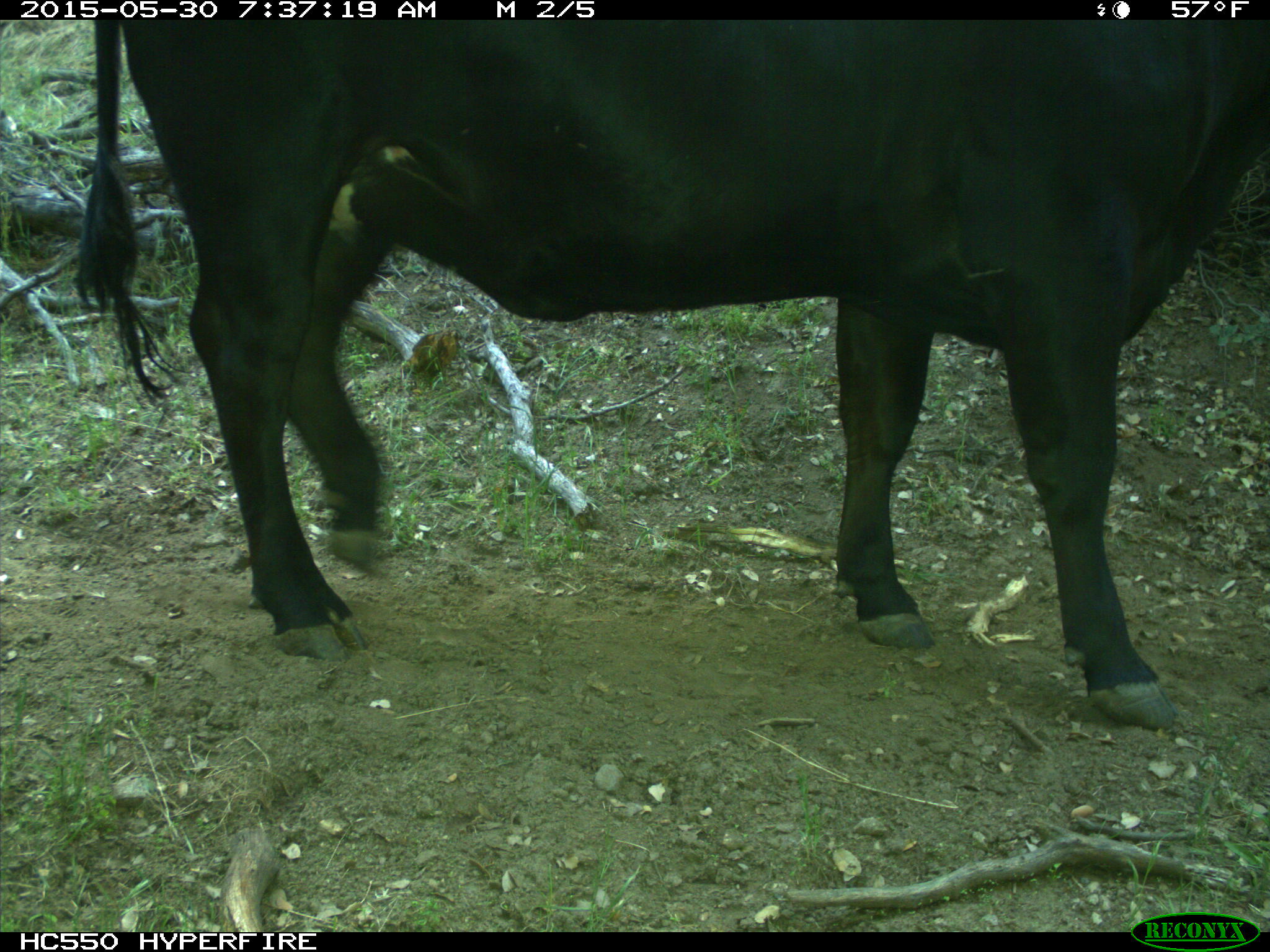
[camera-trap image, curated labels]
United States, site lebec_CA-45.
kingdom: Animalia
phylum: Chordata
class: Mammalia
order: Artiodactyla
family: Bovidae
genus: Bos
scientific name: Bos taurus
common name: domestic cow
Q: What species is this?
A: Bos taurus (domestic cow).